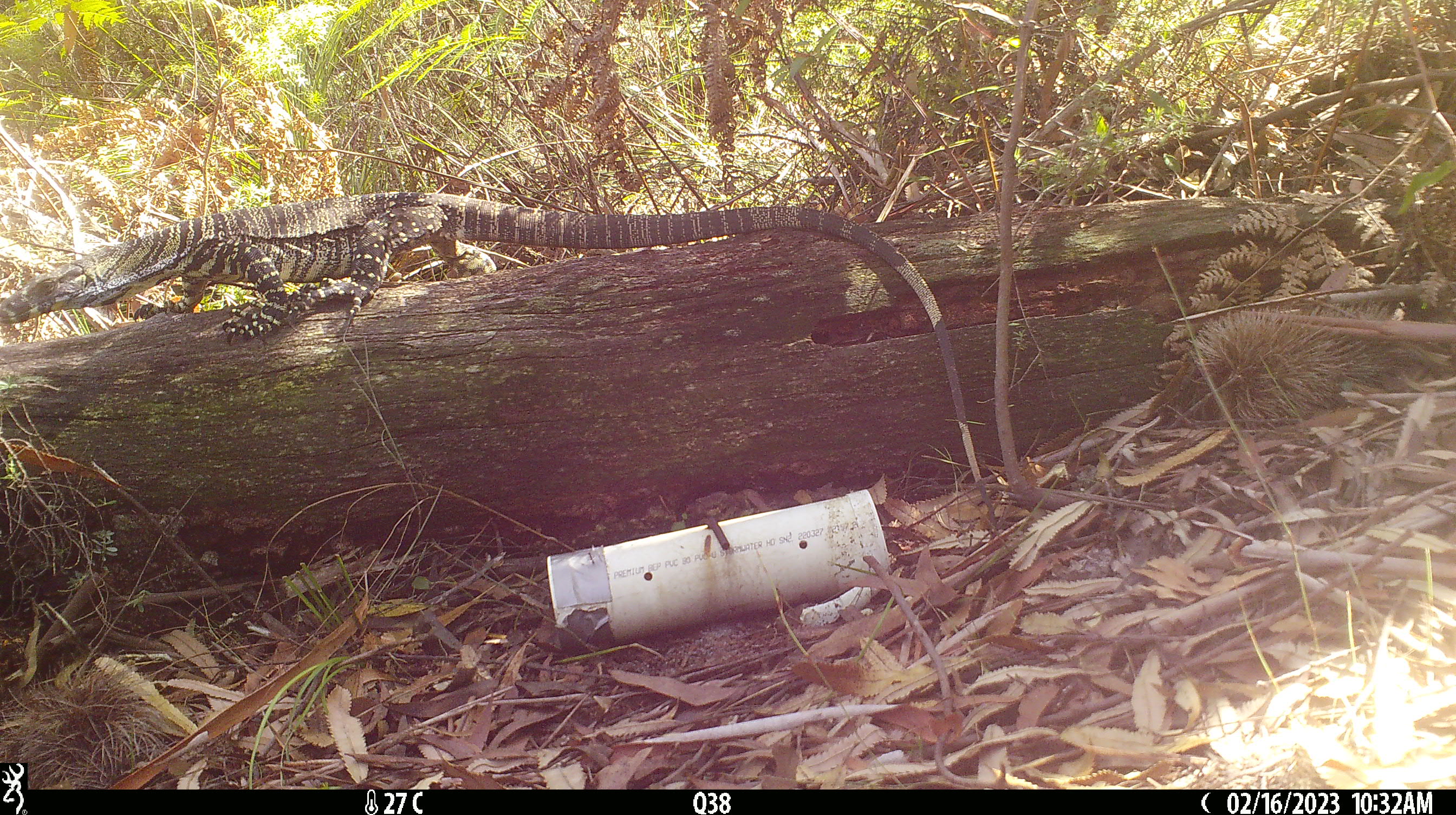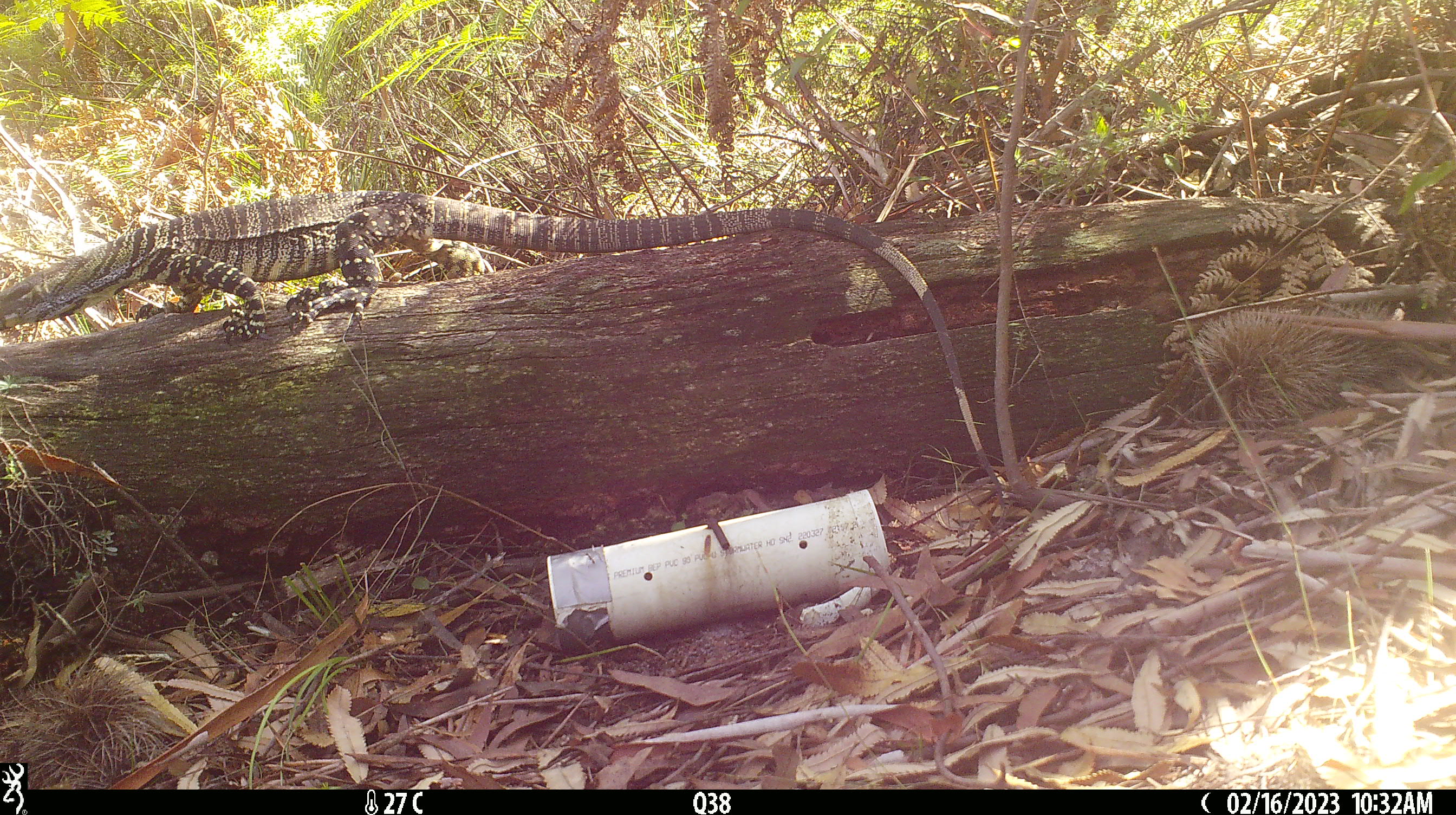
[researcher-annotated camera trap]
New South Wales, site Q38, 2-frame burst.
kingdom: Animalia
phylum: Chordata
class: Reptilia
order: Squamata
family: Varanidae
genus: Varanus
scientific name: Varanus varius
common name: lace monitor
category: goanna